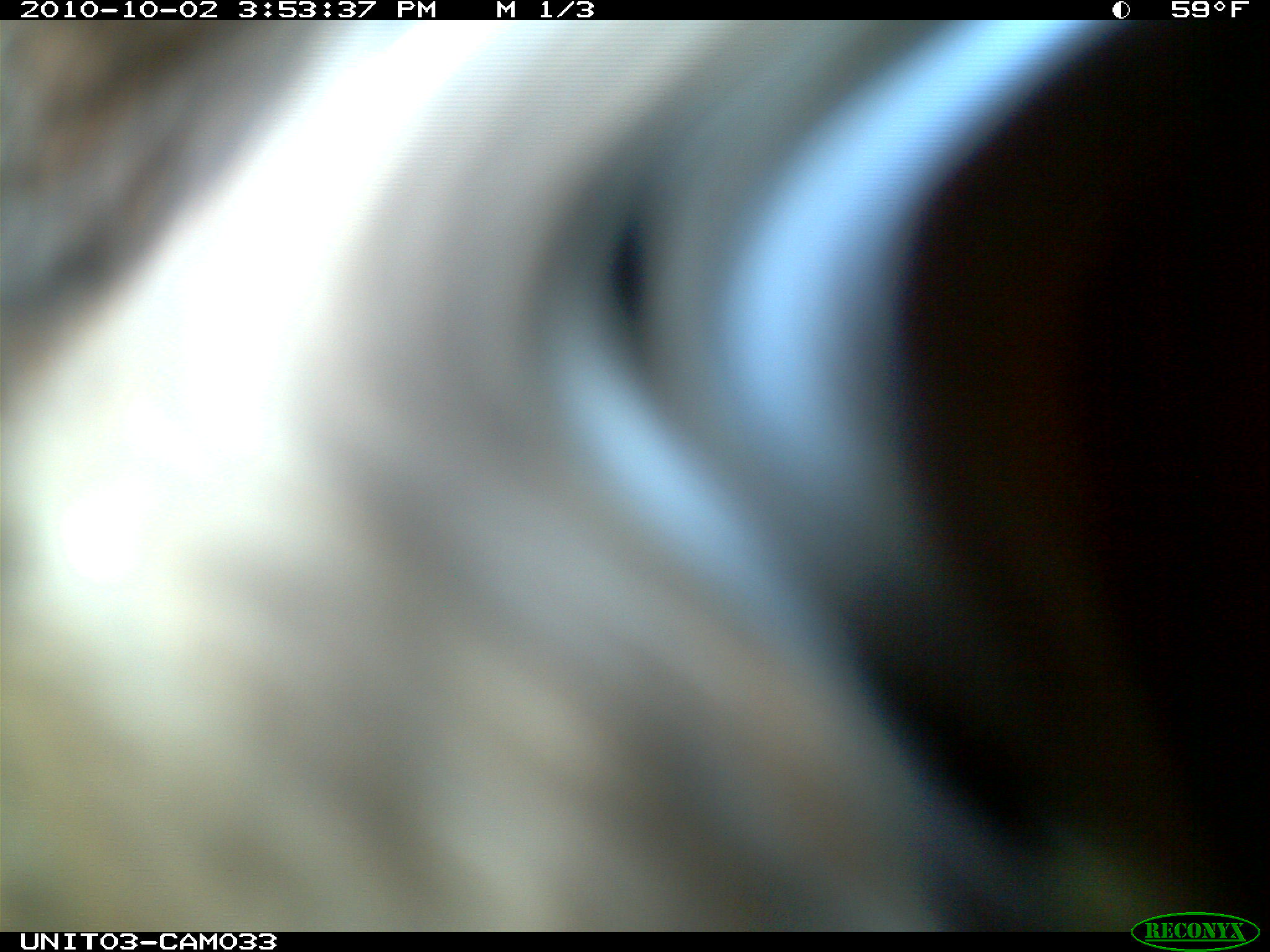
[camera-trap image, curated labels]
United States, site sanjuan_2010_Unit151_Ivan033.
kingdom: Animalia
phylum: Chordata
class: Mammalia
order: Carnivora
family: Ursidae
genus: Ursus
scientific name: Ursus americanus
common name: american black bear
Ursus americanus (american black bear).